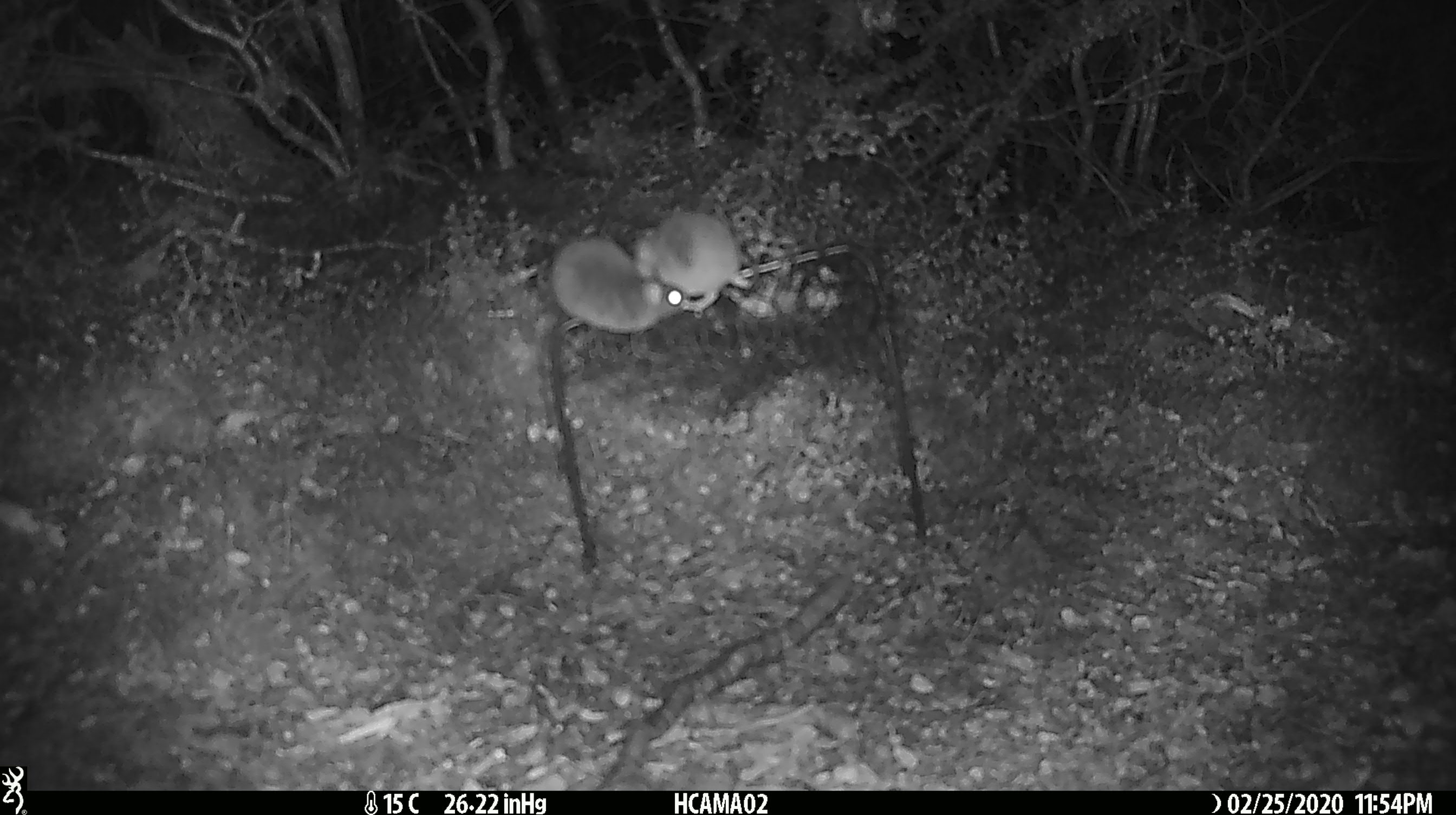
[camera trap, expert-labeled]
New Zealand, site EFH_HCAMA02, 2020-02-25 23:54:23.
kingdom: Animalia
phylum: Chordata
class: Mammalia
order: Rodentia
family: Muridae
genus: Mus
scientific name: Mus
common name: mouse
Mouse (Mus).